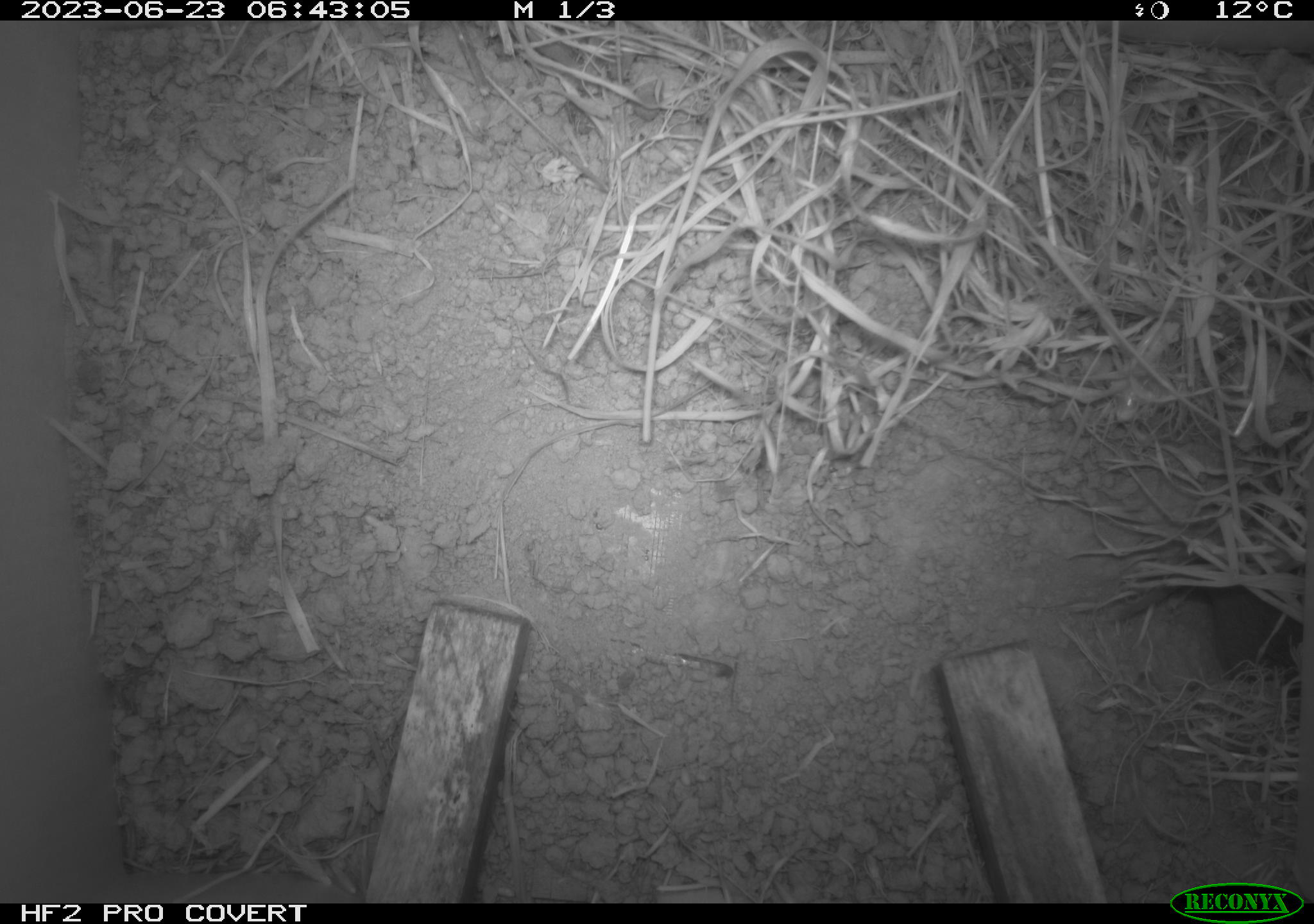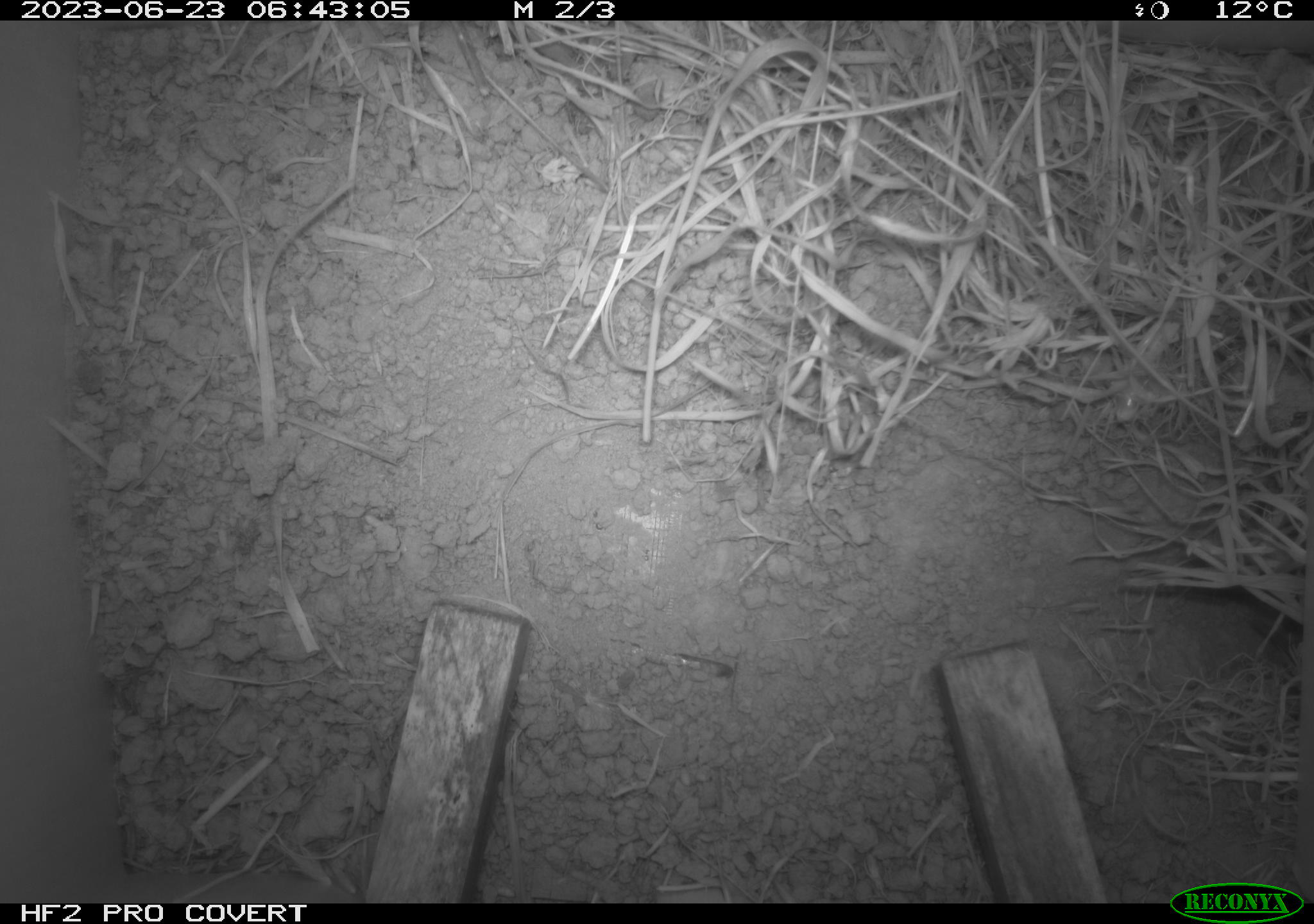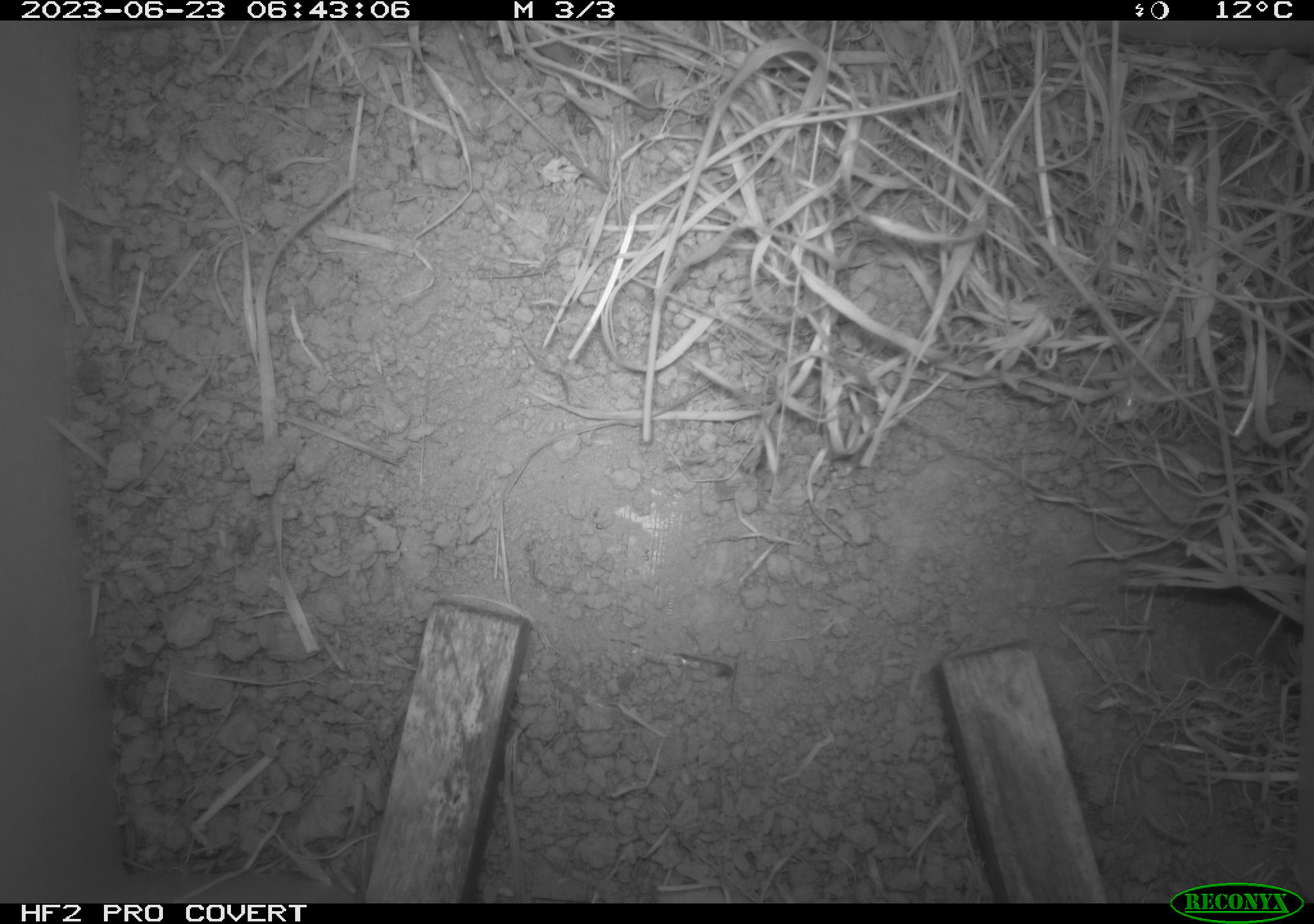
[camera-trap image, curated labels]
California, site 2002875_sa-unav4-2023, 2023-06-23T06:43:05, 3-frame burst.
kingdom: Animalia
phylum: Chordata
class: Mammalia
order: Rodentia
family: Cricetidae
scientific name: Arvicolinae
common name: voles, lemmings, and muskrats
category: arvicolinae subfamily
Arvicolinae subfamily (voles, lemmings, and muskrats) (Arvicolinae).